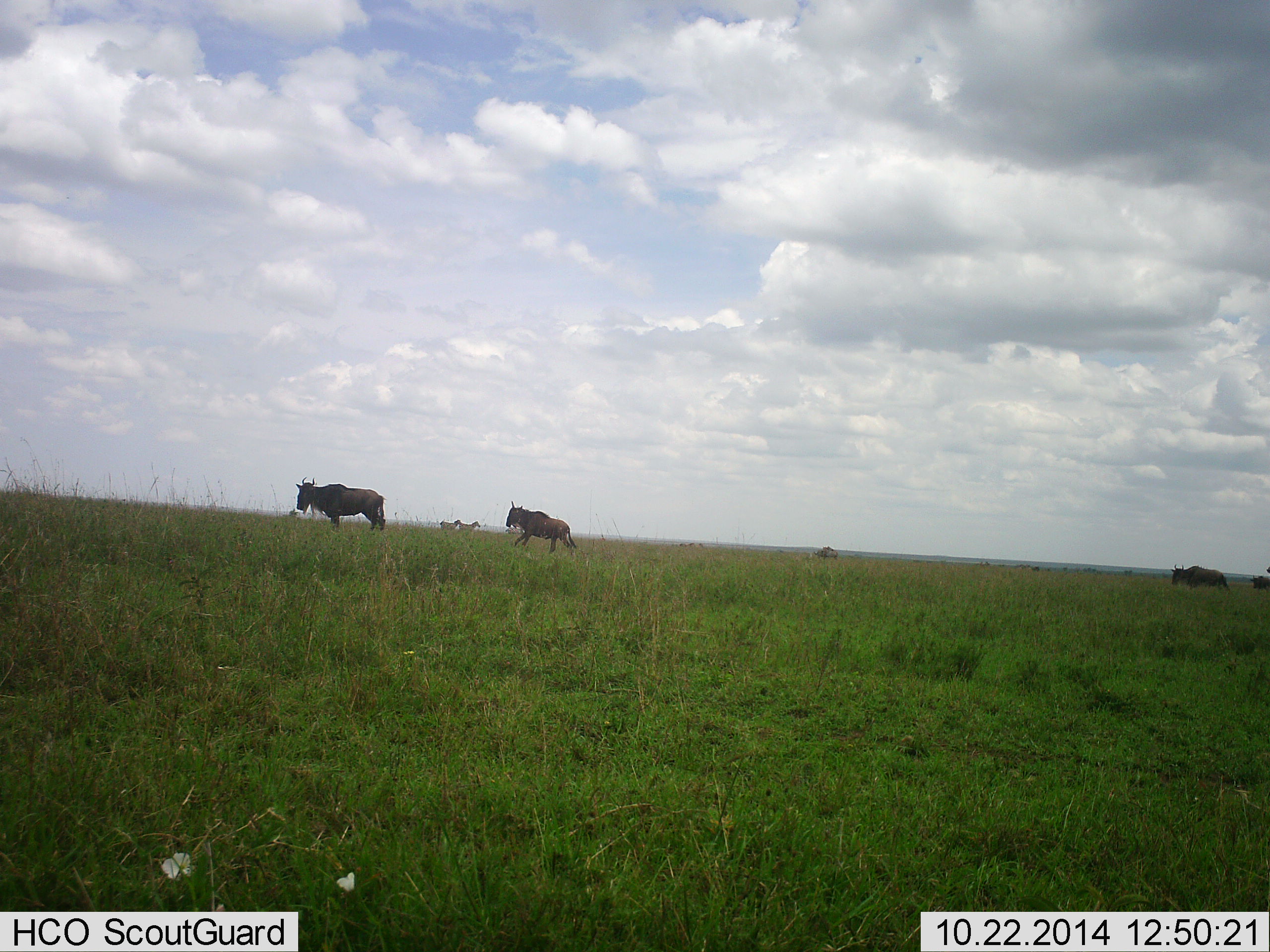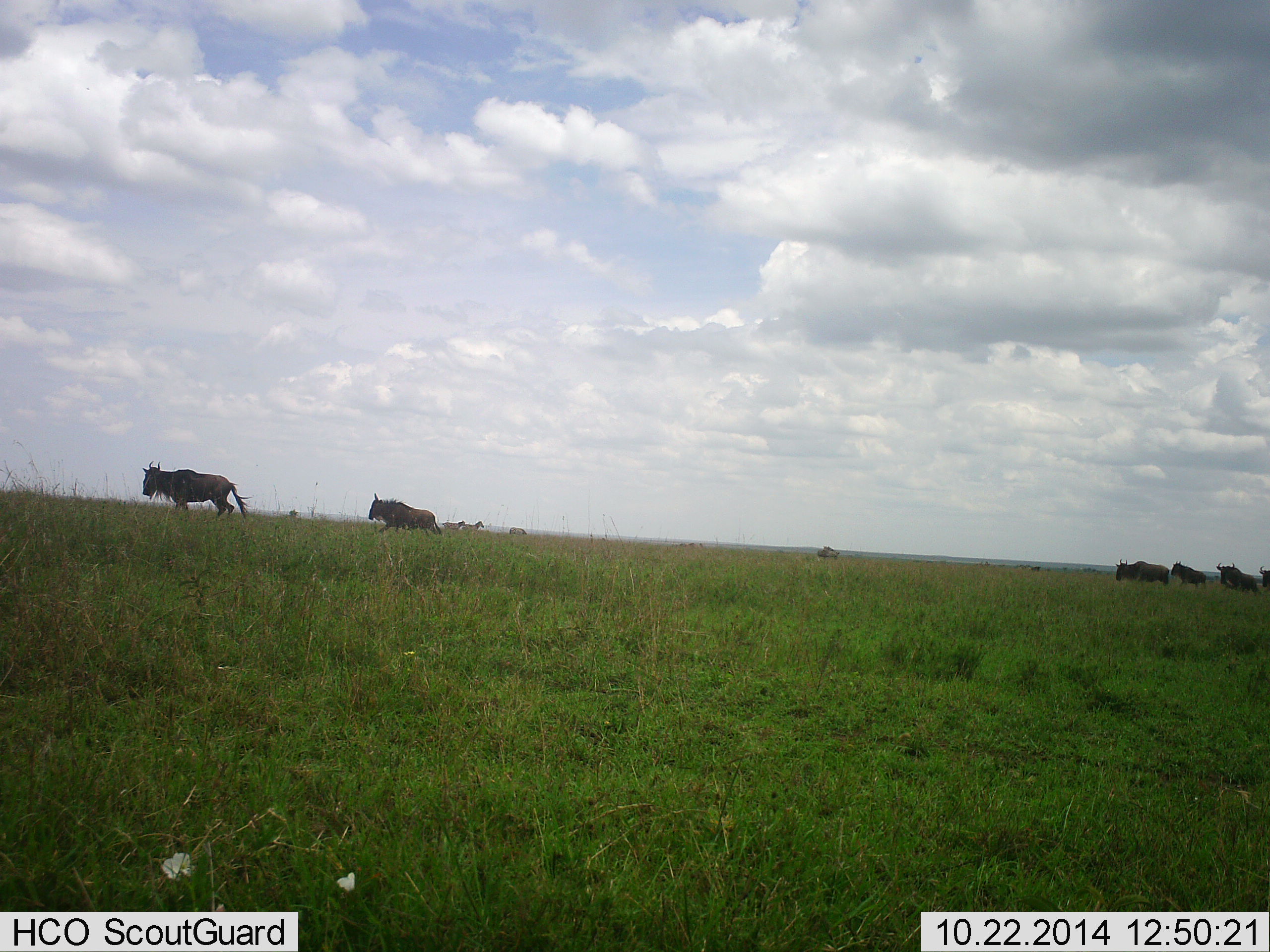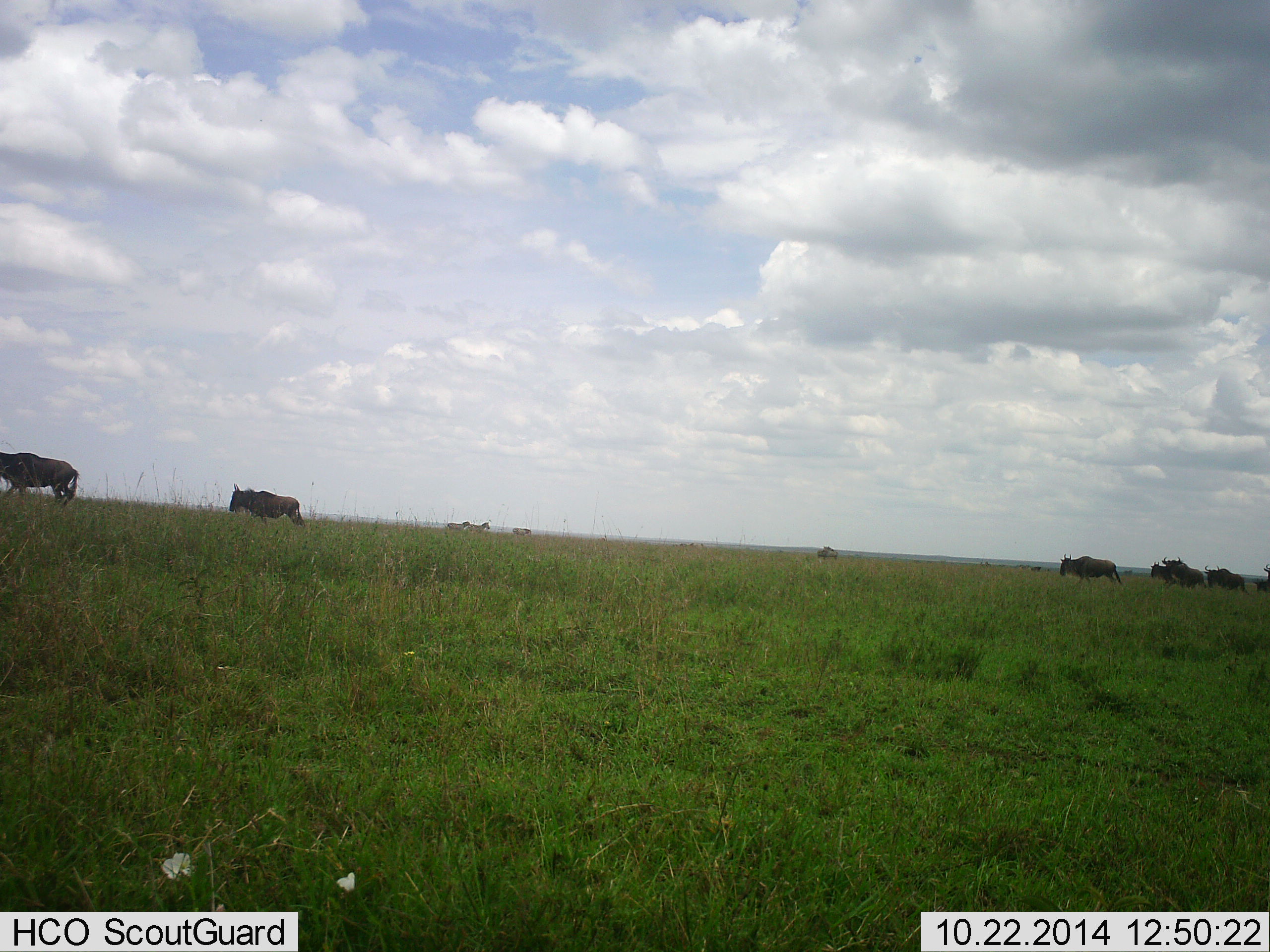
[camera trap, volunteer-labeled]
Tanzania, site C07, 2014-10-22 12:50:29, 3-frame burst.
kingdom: Animalia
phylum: Chordata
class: Mammalia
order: Artiodactyla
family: Bovidae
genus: Connochaetes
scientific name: Connochaetes taurinus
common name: blue wildebeest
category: wildebeest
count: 7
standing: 13%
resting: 0%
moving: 100%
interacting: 0%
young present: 0%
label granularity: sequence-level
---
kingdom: Animalia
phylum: Chordata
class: Mammalia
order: Perissodactyla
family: Equidae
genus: Equus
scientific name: Equus quagga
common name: plains zebra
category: zebra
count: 3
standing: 20%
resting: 0%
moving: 80%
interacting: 0%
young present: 0%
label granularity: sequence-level